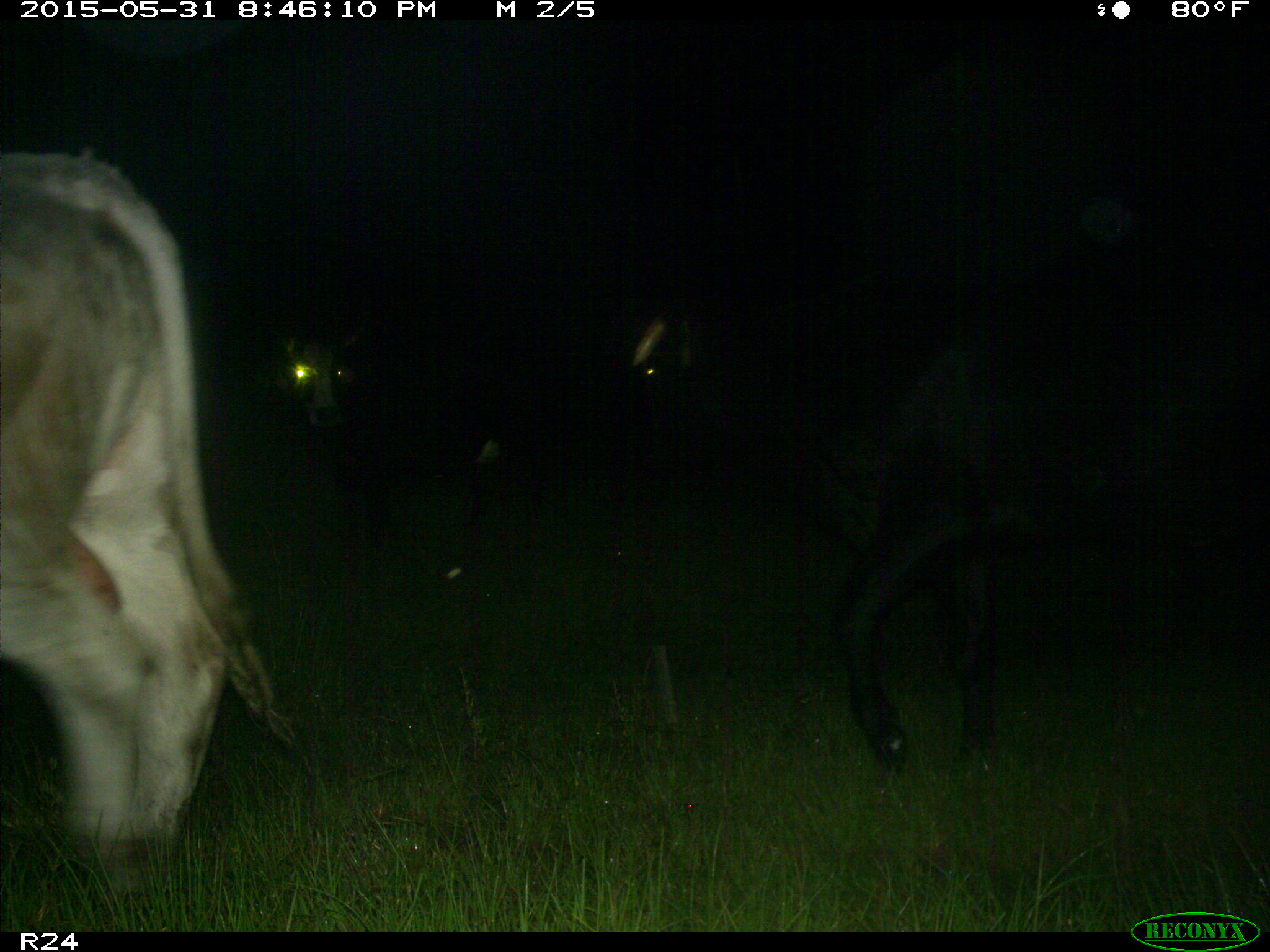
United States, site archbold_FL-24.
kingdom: Animalia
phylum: Chordata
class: Mammalia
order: Artiodactyla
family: Bovidae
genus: Bos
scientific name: Bos taurus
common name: domestic cow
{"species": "Bos taurus (domestic cow)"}